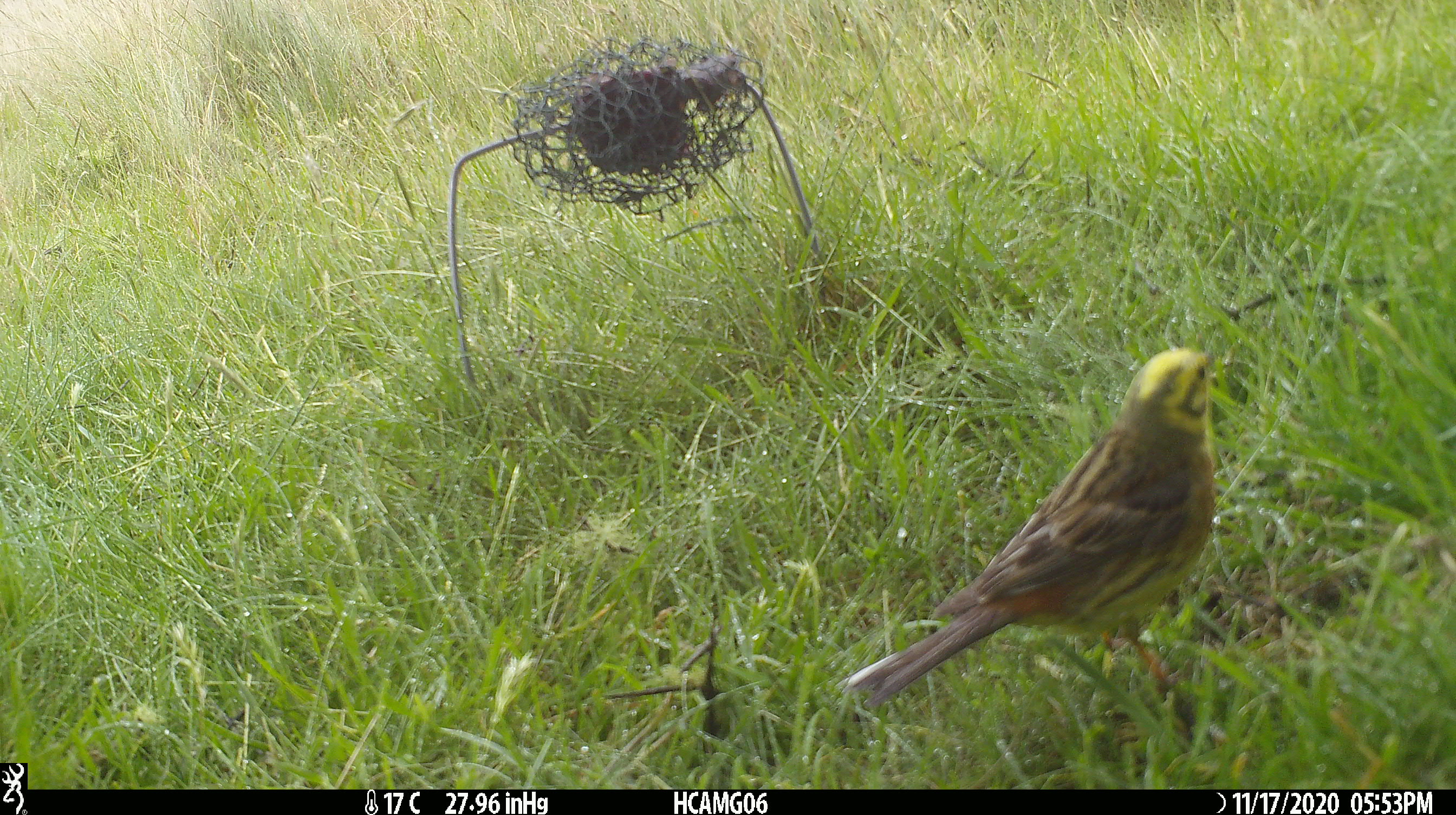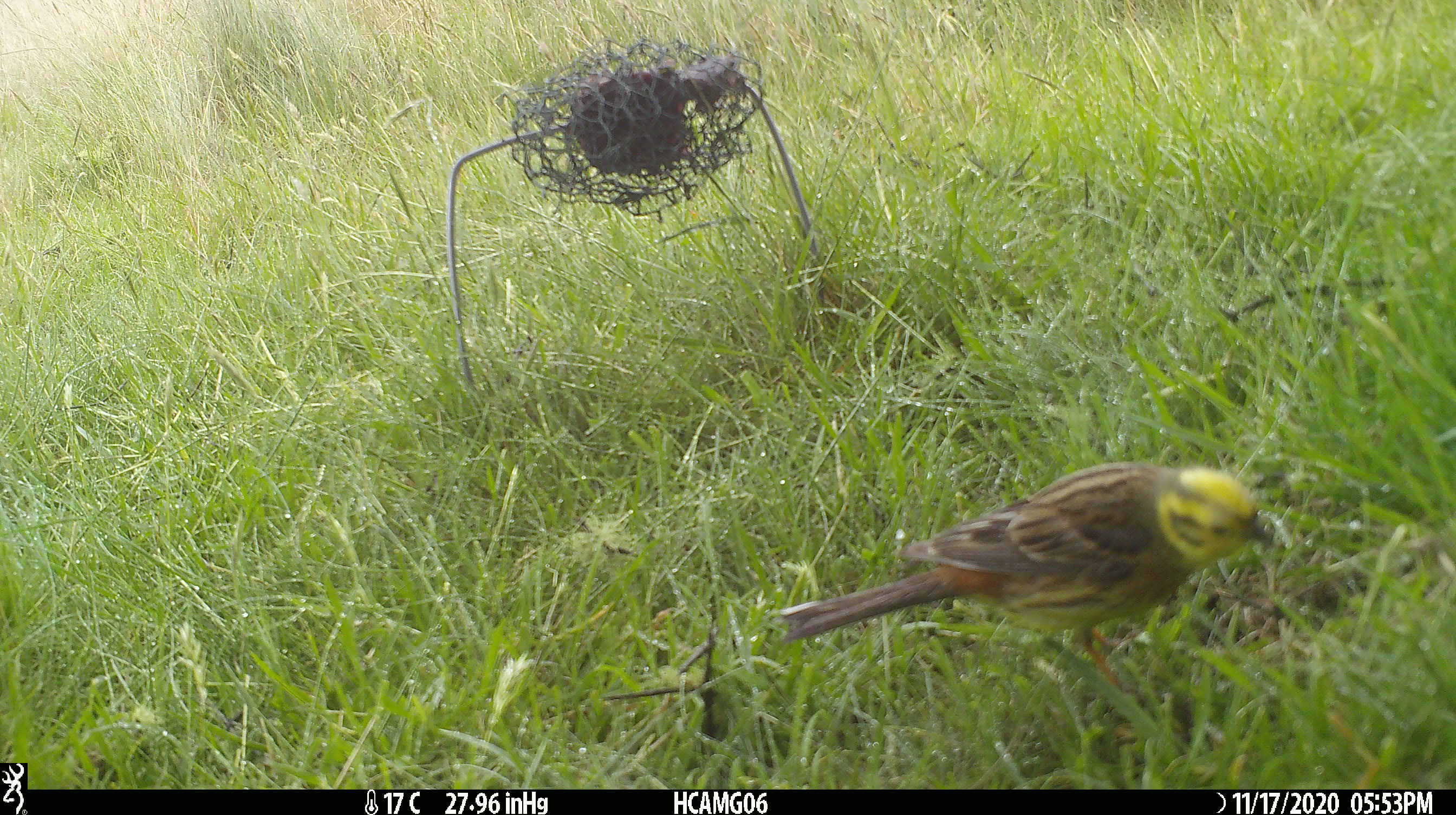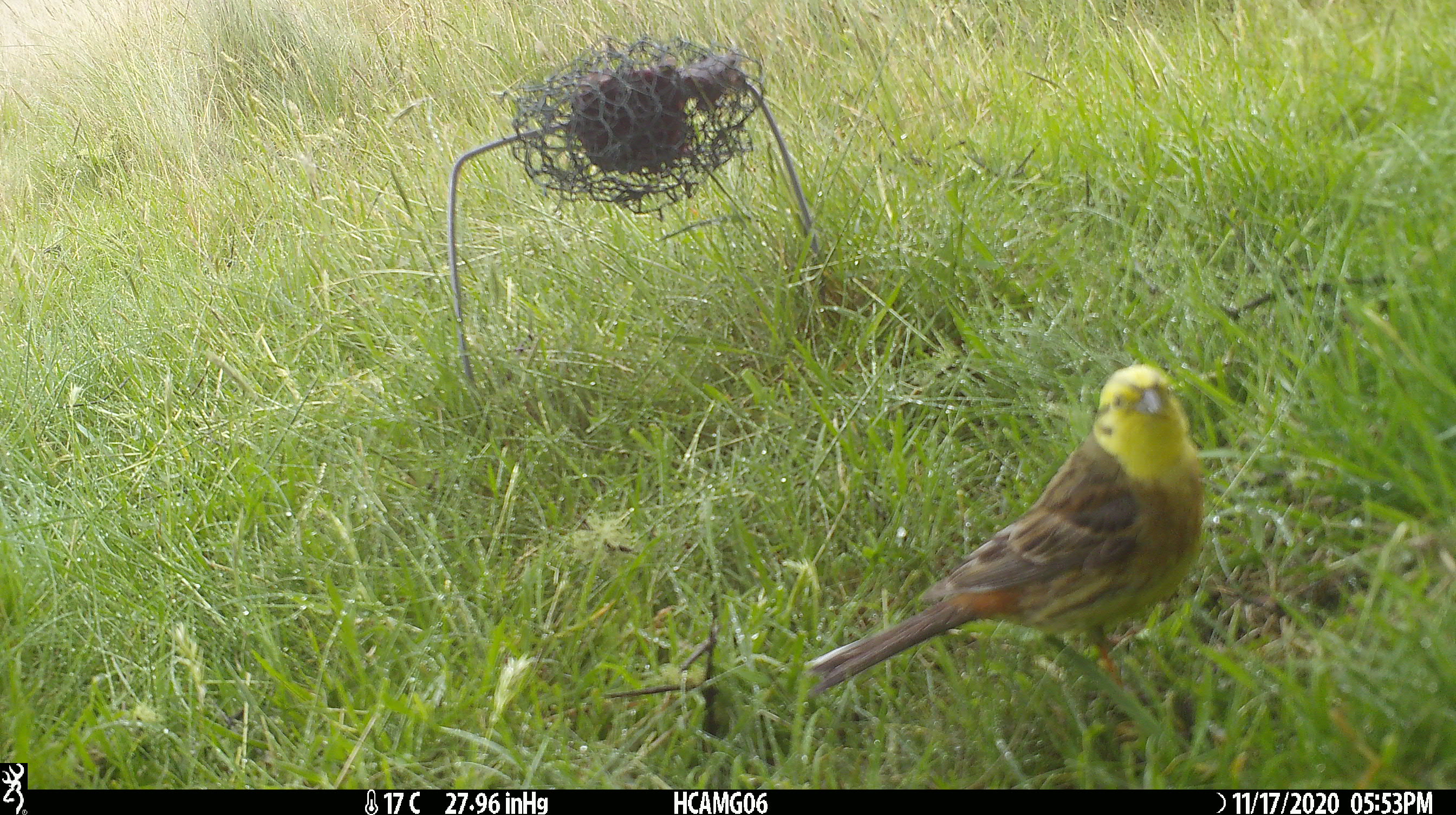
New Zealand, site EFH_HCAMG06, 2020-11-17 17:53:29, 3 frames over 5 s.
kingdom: Animalia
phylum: Chordata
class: Aves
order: Passeriformes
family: Emberizidae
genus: Emberiza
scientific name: Emberiza citrinella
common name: yellowhammer